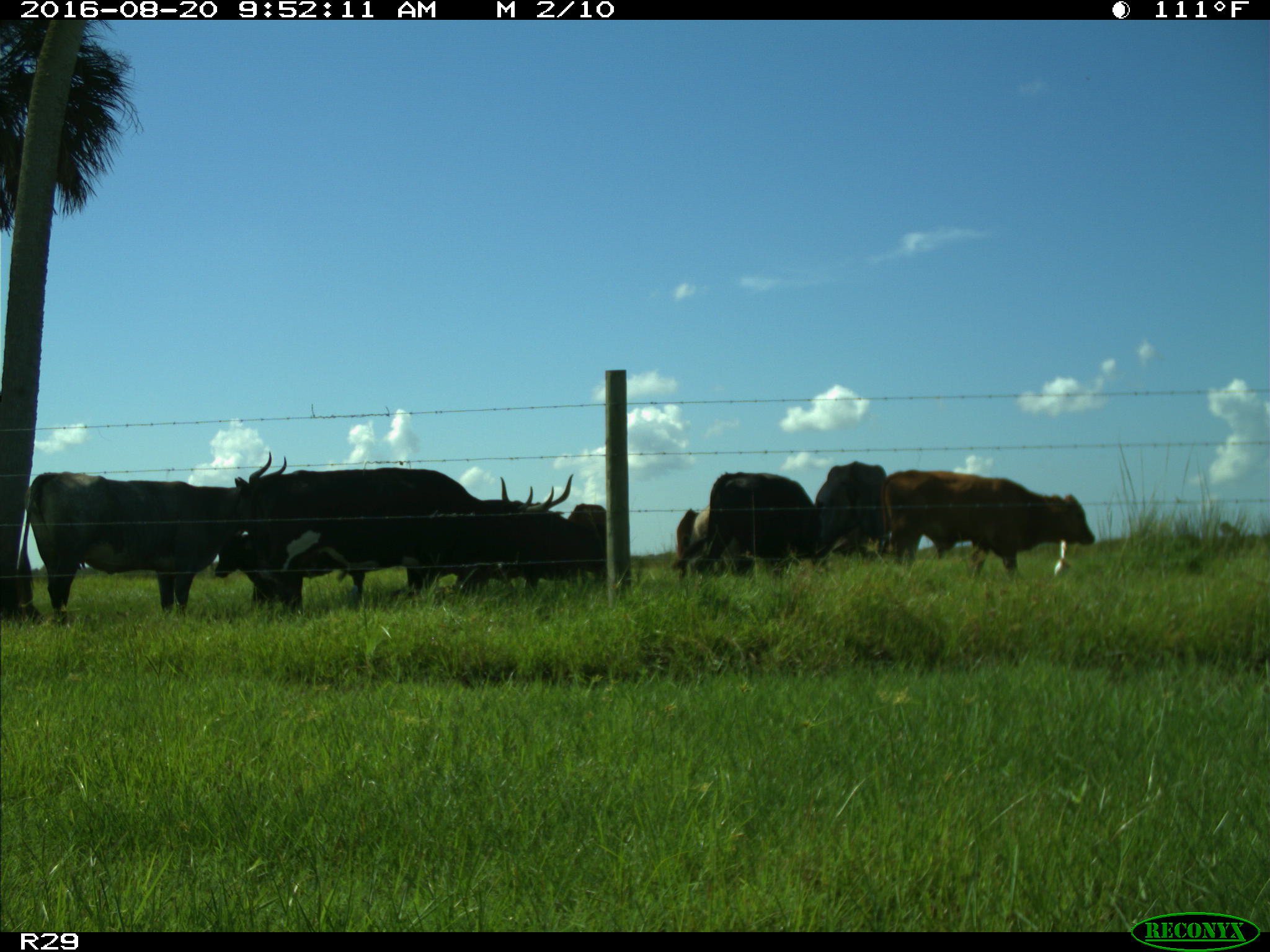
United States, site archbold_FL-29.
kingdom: Animalia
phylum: Chordata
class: Mammalia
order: Artiodactyla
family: Bovidae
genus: Bos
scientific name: Bos taurus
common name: domestic cow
Bos taurus (domestic cow).